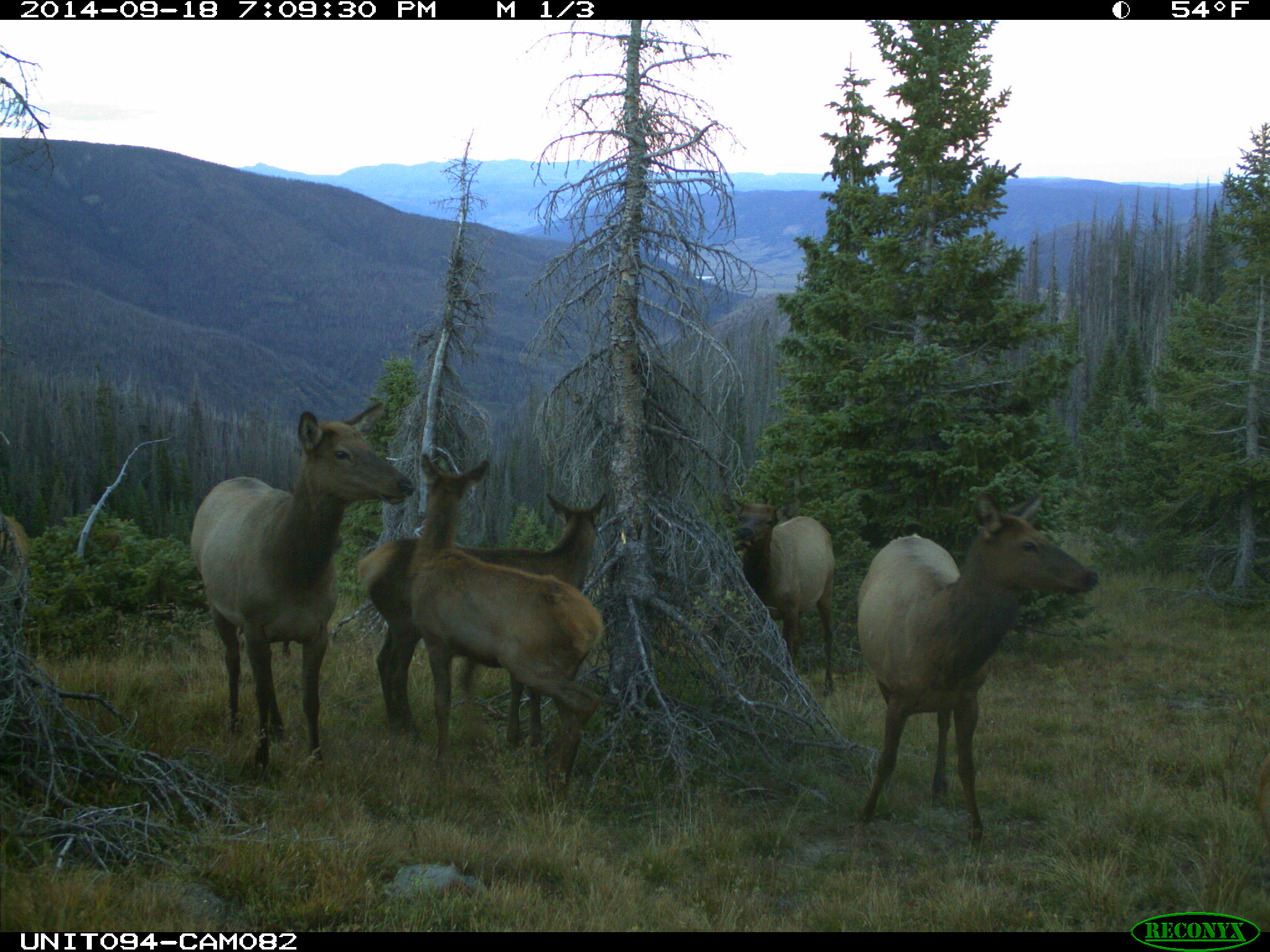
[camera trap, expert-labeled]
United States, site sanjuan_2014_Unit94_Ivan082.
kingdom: Animalia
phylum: Chordata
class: Mammalia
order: Artiodactyla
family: Cervidae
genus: Cervus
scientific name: Cervus elaphus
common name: red deer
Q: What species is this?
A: Cervus elaphus (red deer).